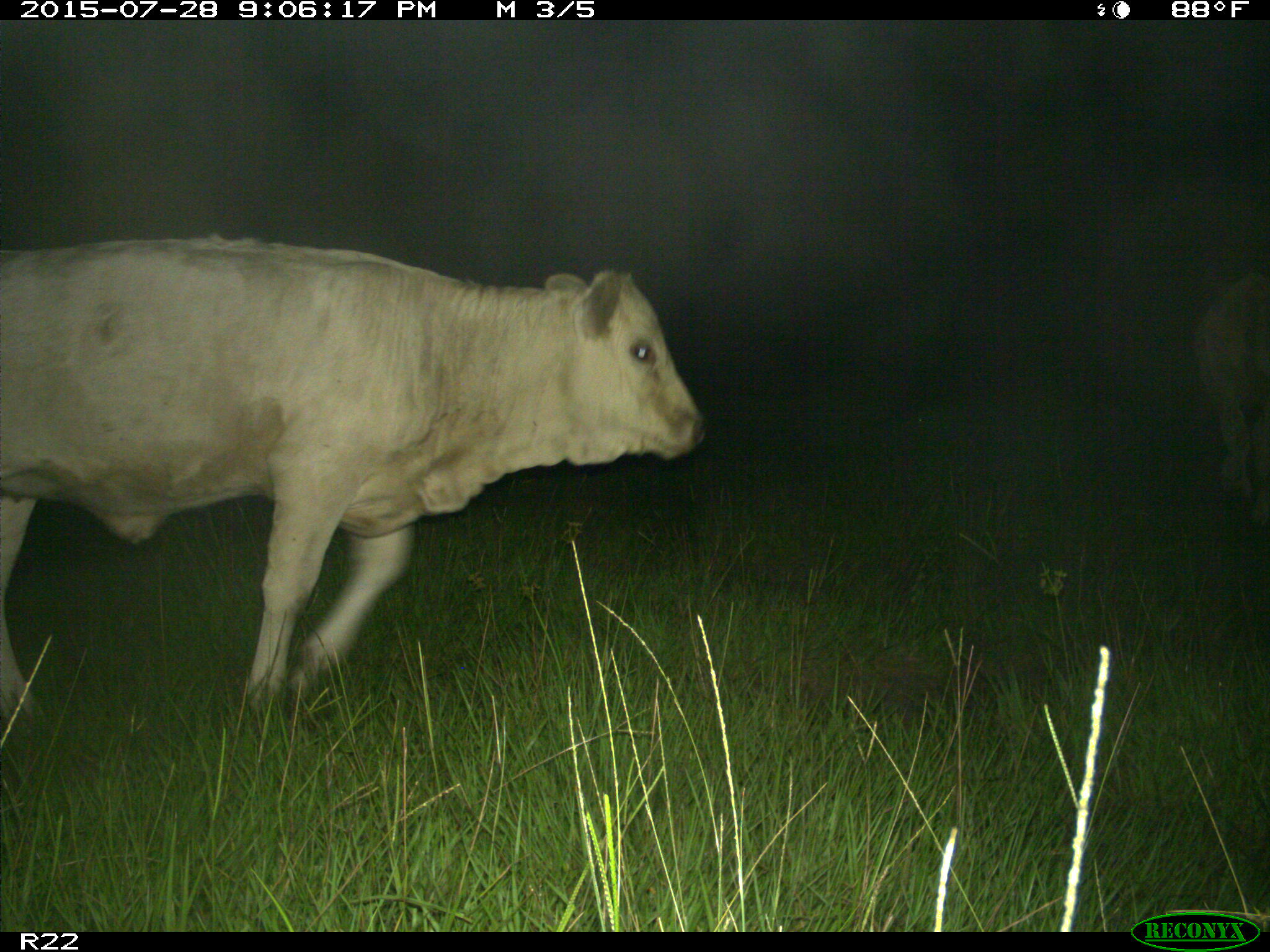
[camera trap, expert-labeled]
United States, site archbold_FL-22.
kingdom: Animalia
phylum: Chordata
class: Mammalia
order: Artiodactyla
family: Bovidae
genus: Bos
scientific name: Bos taurus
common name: domestic cow